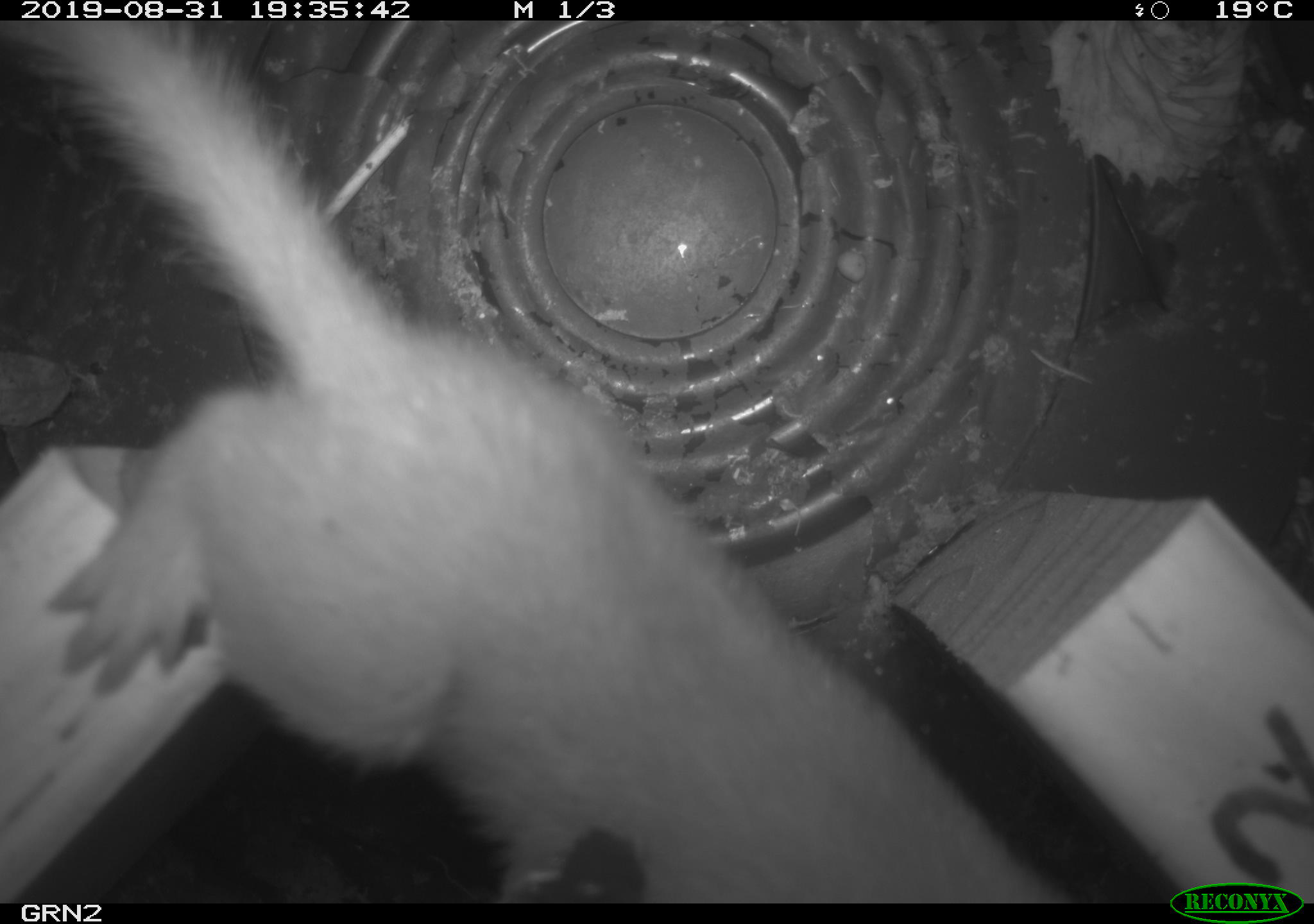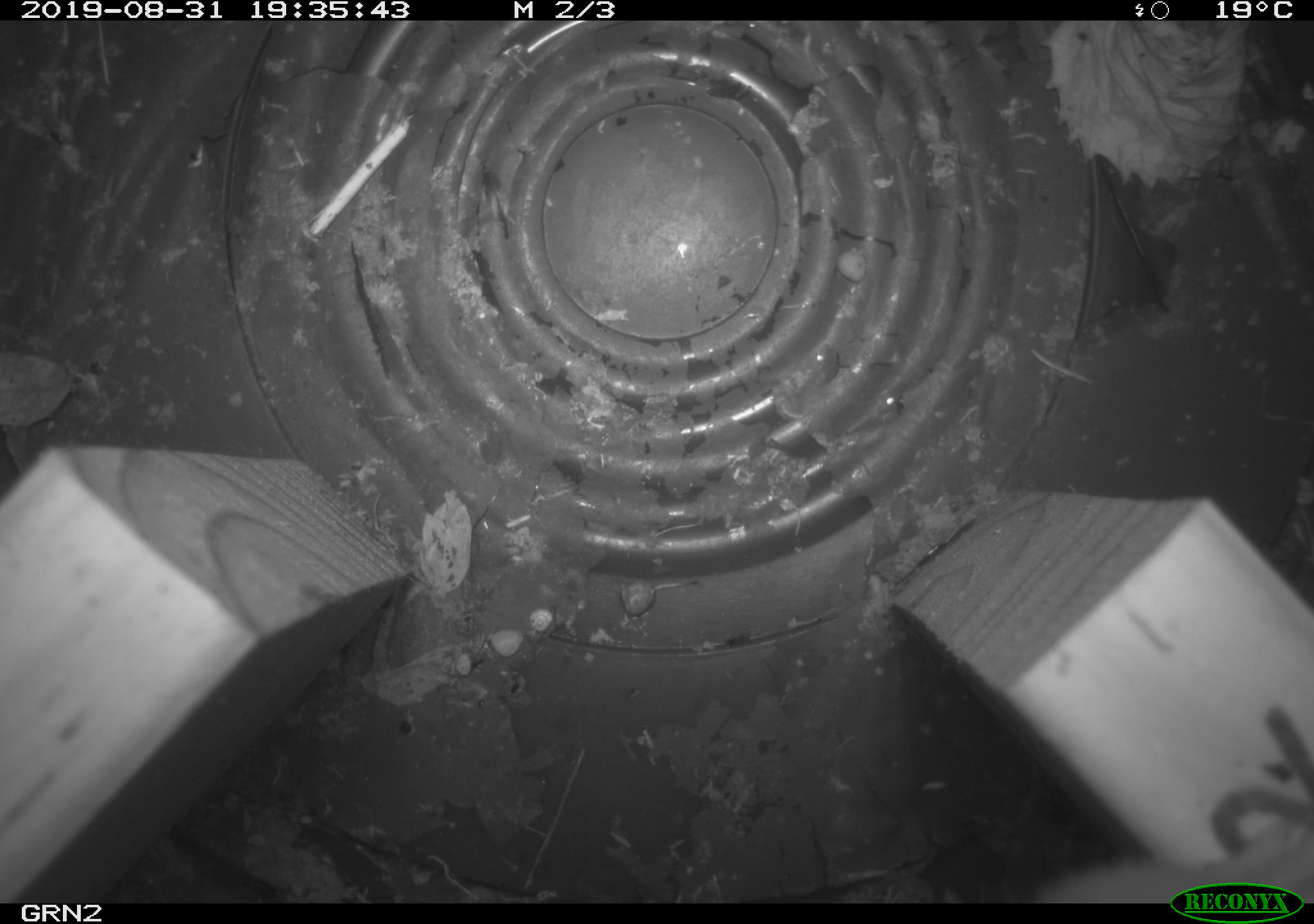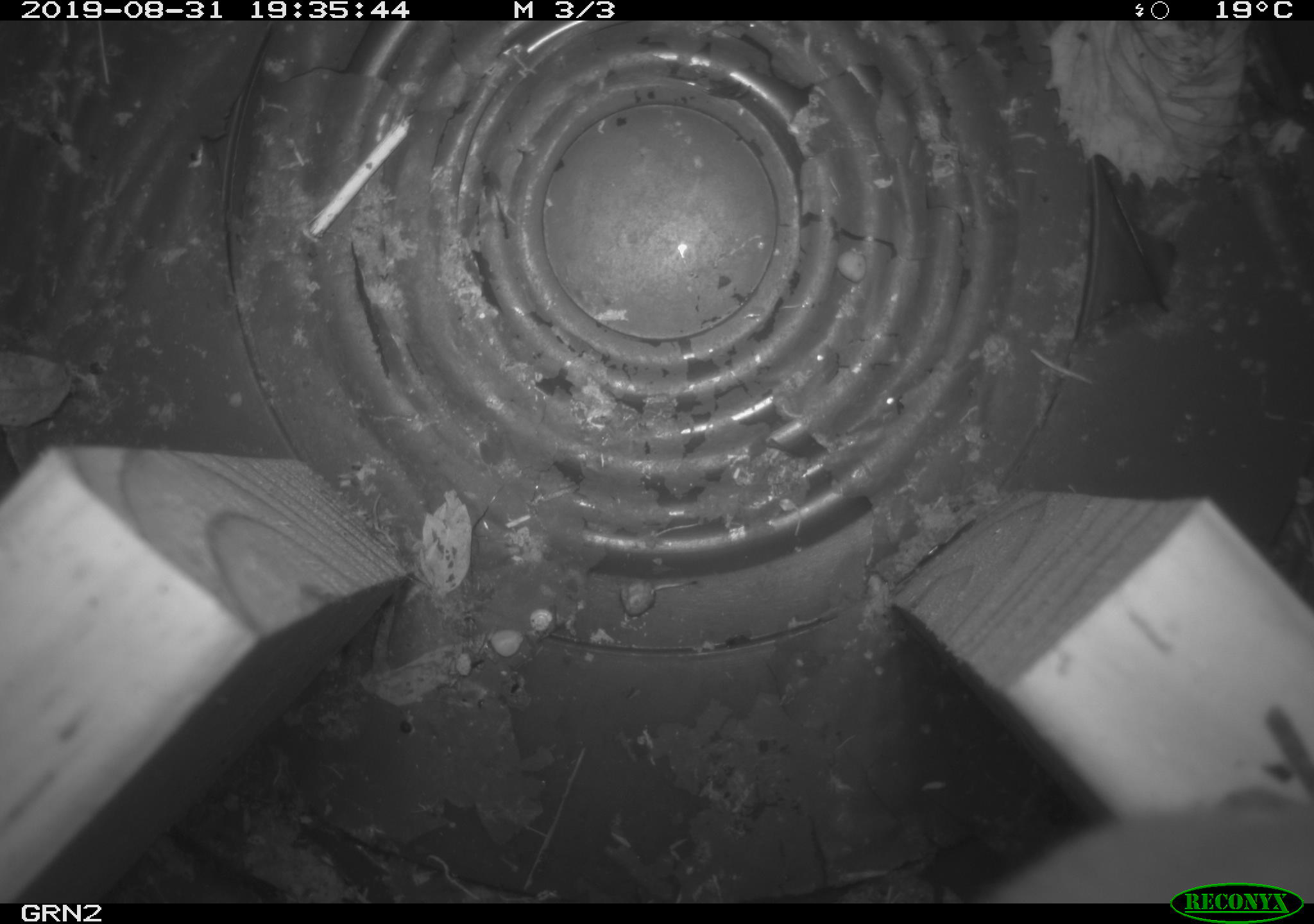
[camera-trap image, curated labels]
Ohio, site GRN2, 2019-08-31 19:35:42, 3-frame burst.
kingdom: Animalia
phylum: Chordata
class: Mammalia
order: Carnivora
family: Mustelidae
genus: Neogale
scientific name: Neogale frenata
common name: long-tailed weasel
Long-tailed weasel (Neogale frenata).